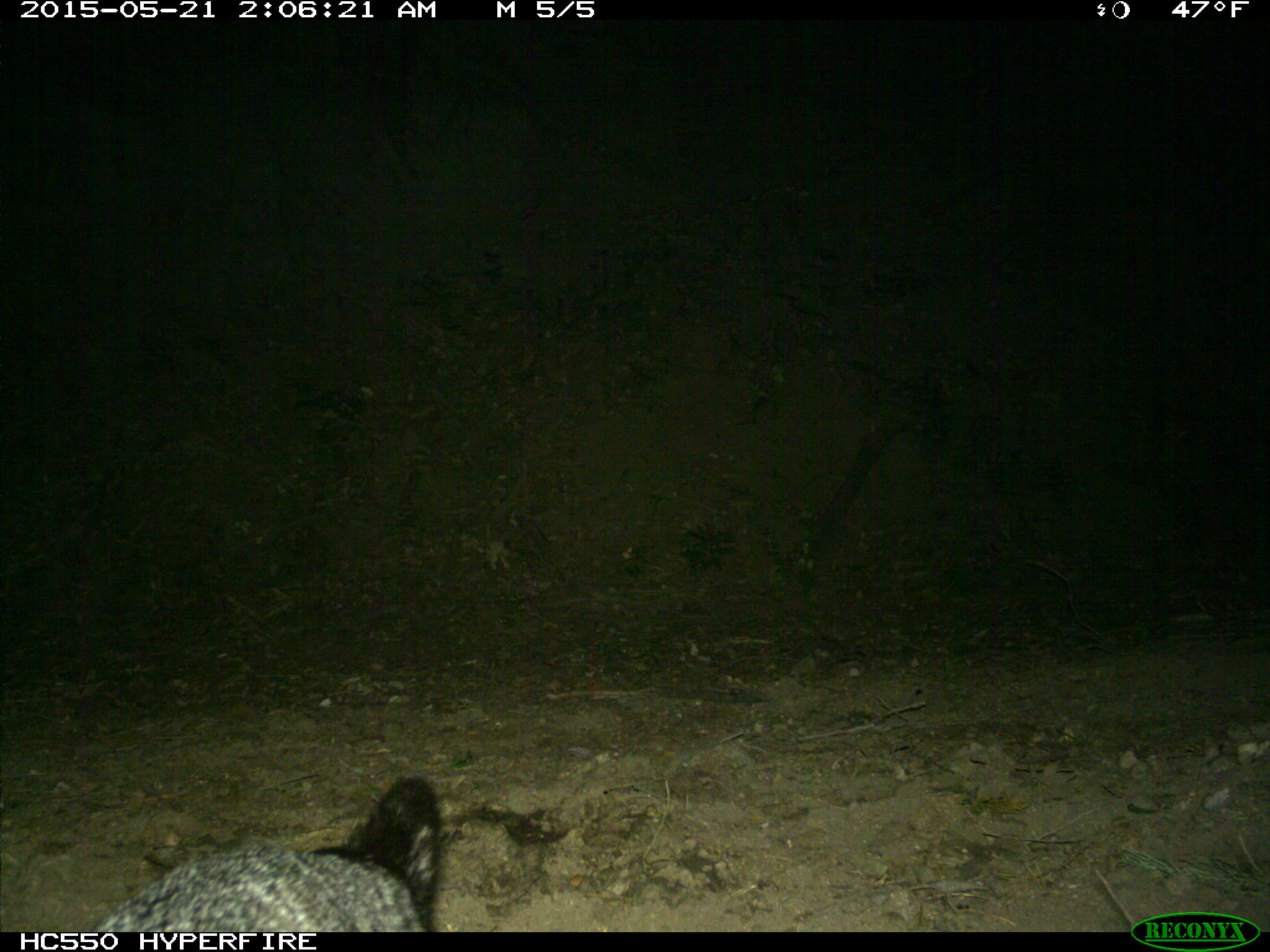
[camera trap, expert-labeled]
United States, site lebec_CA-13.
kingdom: Animalia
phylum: Chordata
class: Mammalia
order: Carnivora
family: Canidae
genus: Urocyon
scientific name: Urocyon cinereoargenteus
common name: gray fox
Urocyon cinereoargenteus (gray fox).